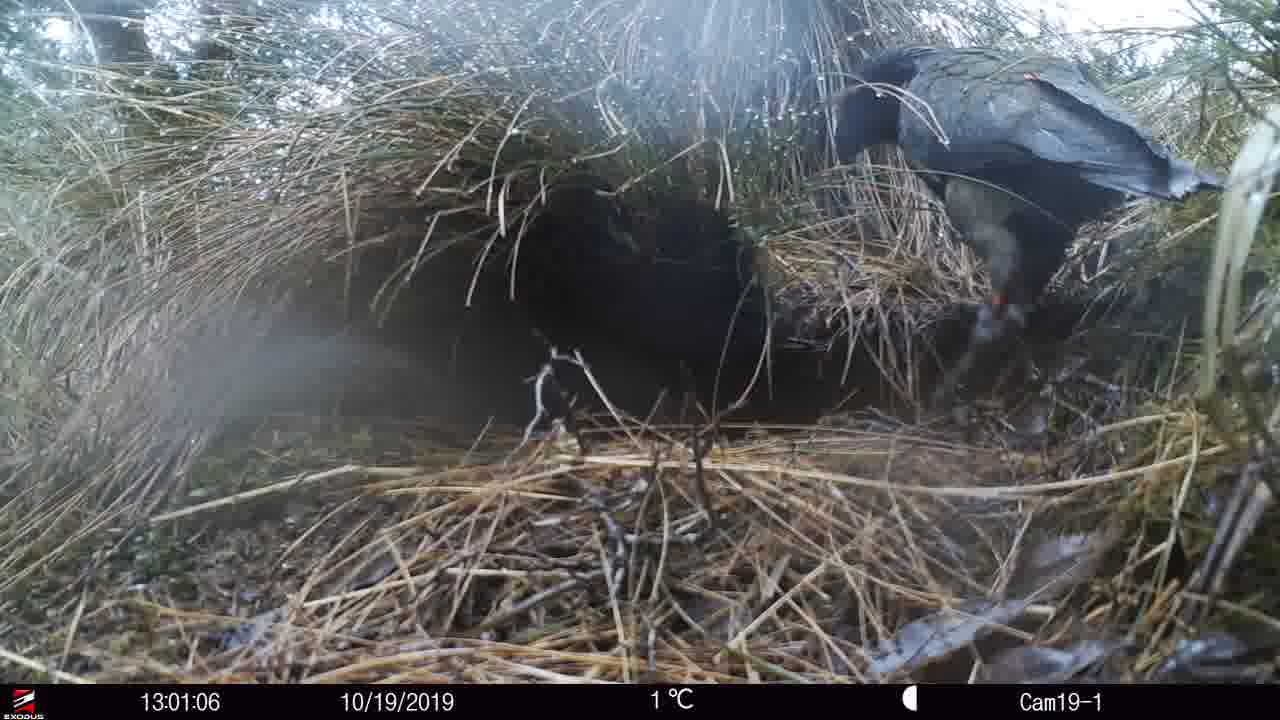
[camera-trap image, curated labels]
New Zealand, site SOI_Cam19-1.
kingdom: Animalia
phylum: Chordata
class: Aves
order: Psittaciformes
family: Strigopidae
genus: Nestor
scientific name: Nestor notabilis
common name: kea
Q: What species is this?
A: Kea (Nestor notabilis).